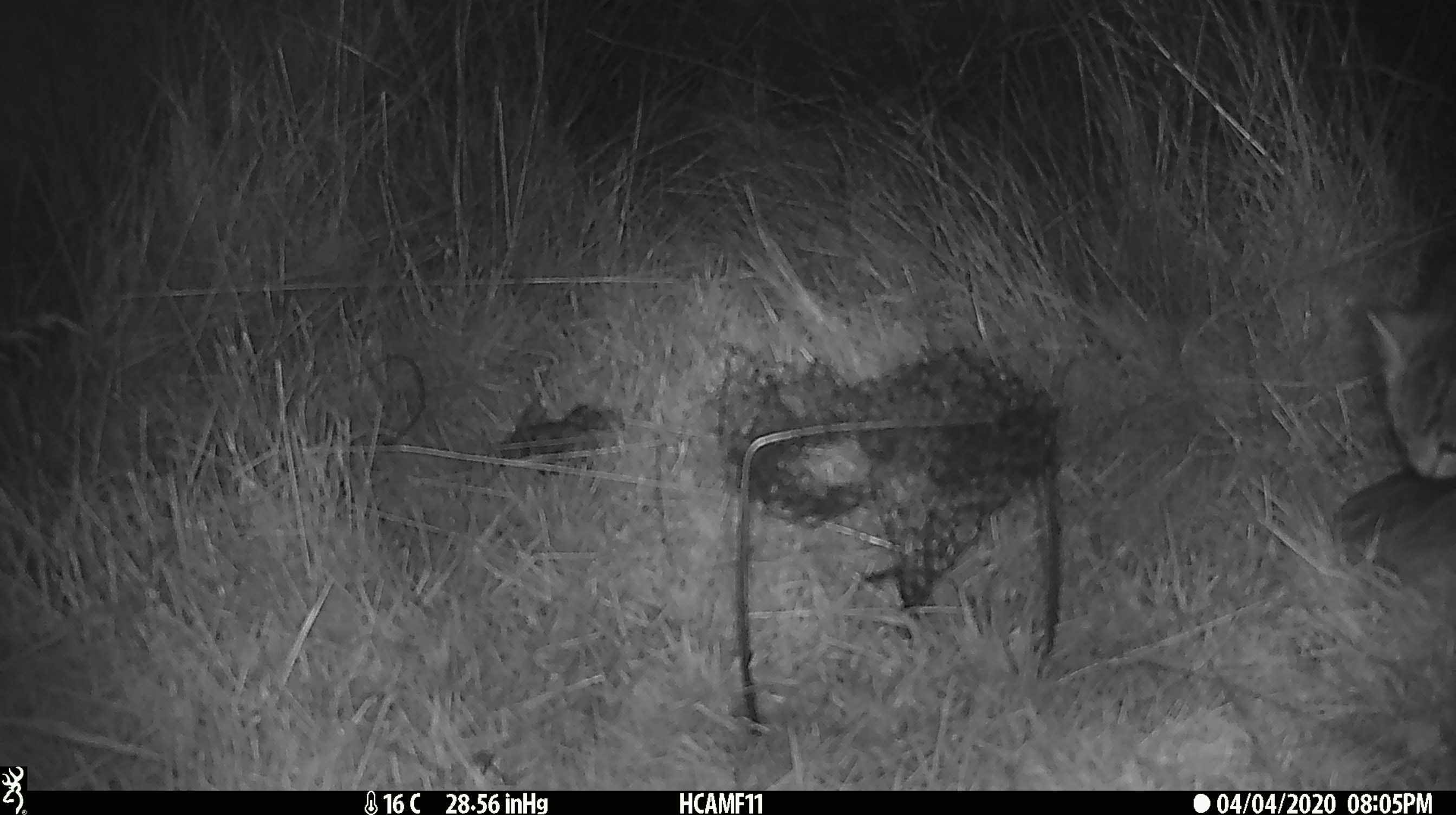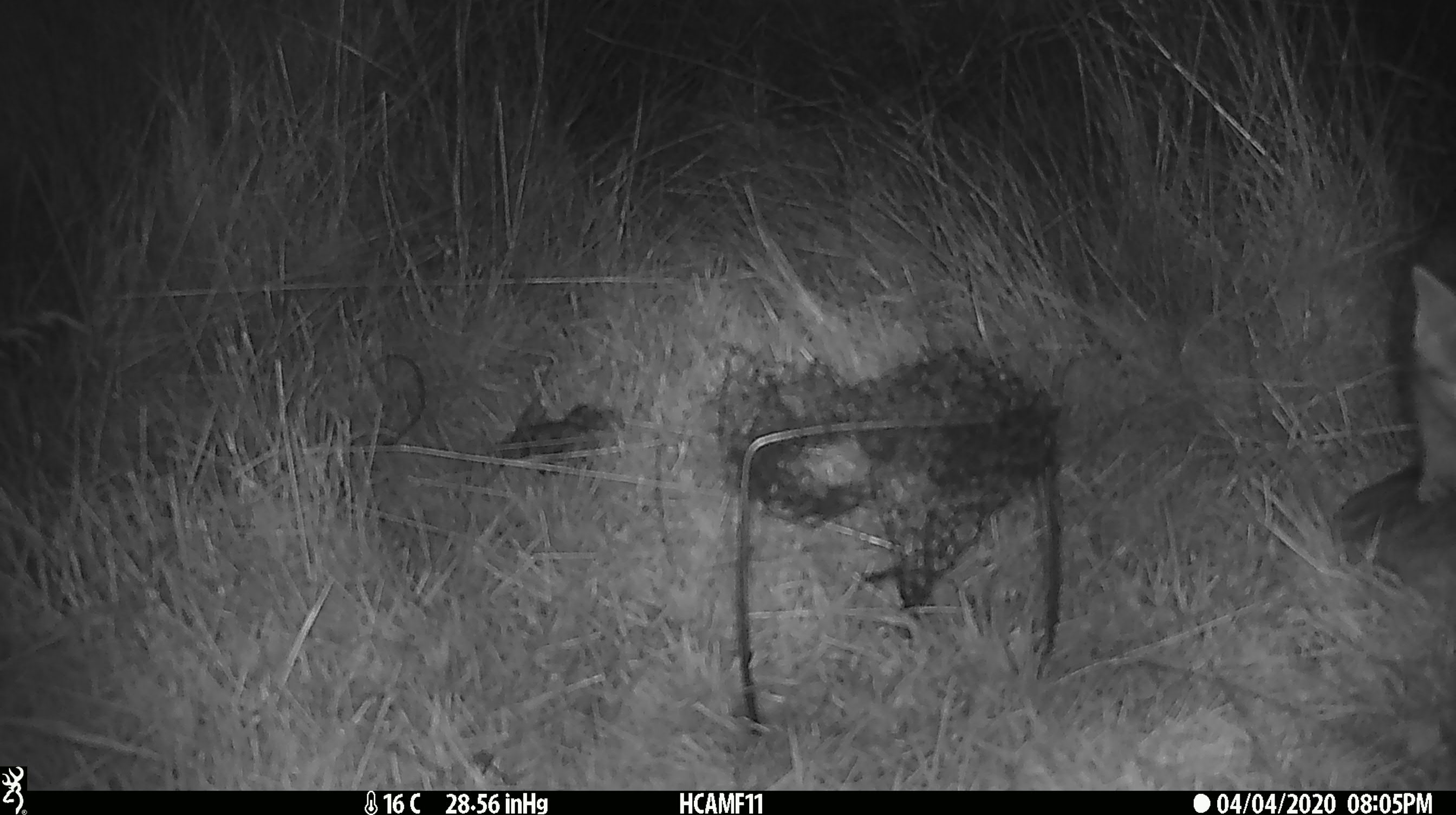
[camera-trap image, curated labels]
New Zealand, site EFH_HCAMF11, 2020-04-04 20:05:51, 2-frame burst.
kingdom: Animalia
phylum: Chordata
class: Mammalia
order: Carnivora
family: Felidae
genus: Felis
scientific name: Felis catus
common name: domestic cat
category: cat